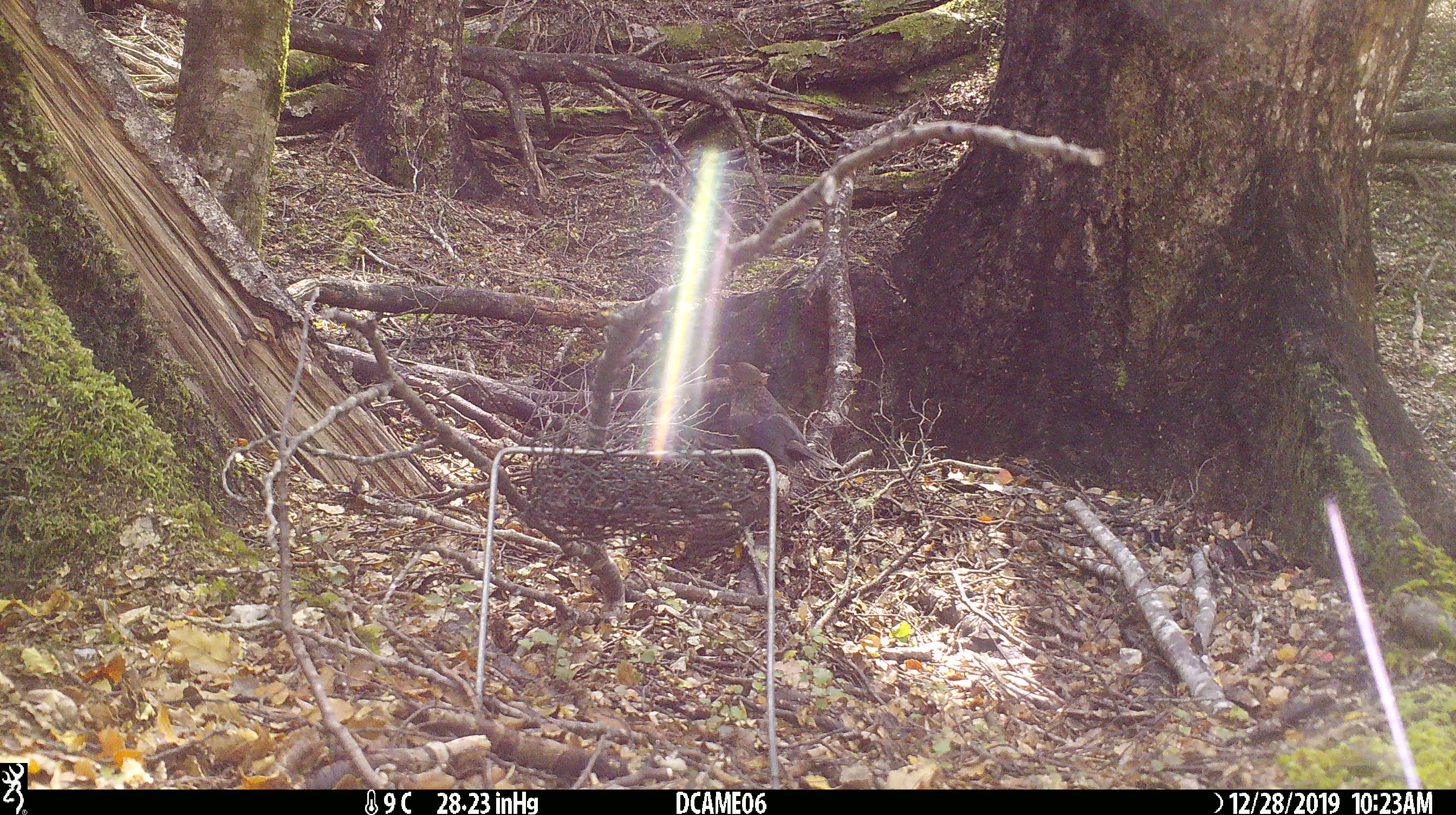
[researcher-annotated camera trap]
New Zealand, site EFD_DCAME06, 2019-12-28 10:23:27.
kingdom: Animalia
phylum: Chordata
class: Aves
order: Passeriformes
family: Turdidae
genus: Turdus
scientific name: Turdus merula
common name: eurasian blackbird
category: blackbird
Blackbird (eurasian blackbird) (Turdus merula).